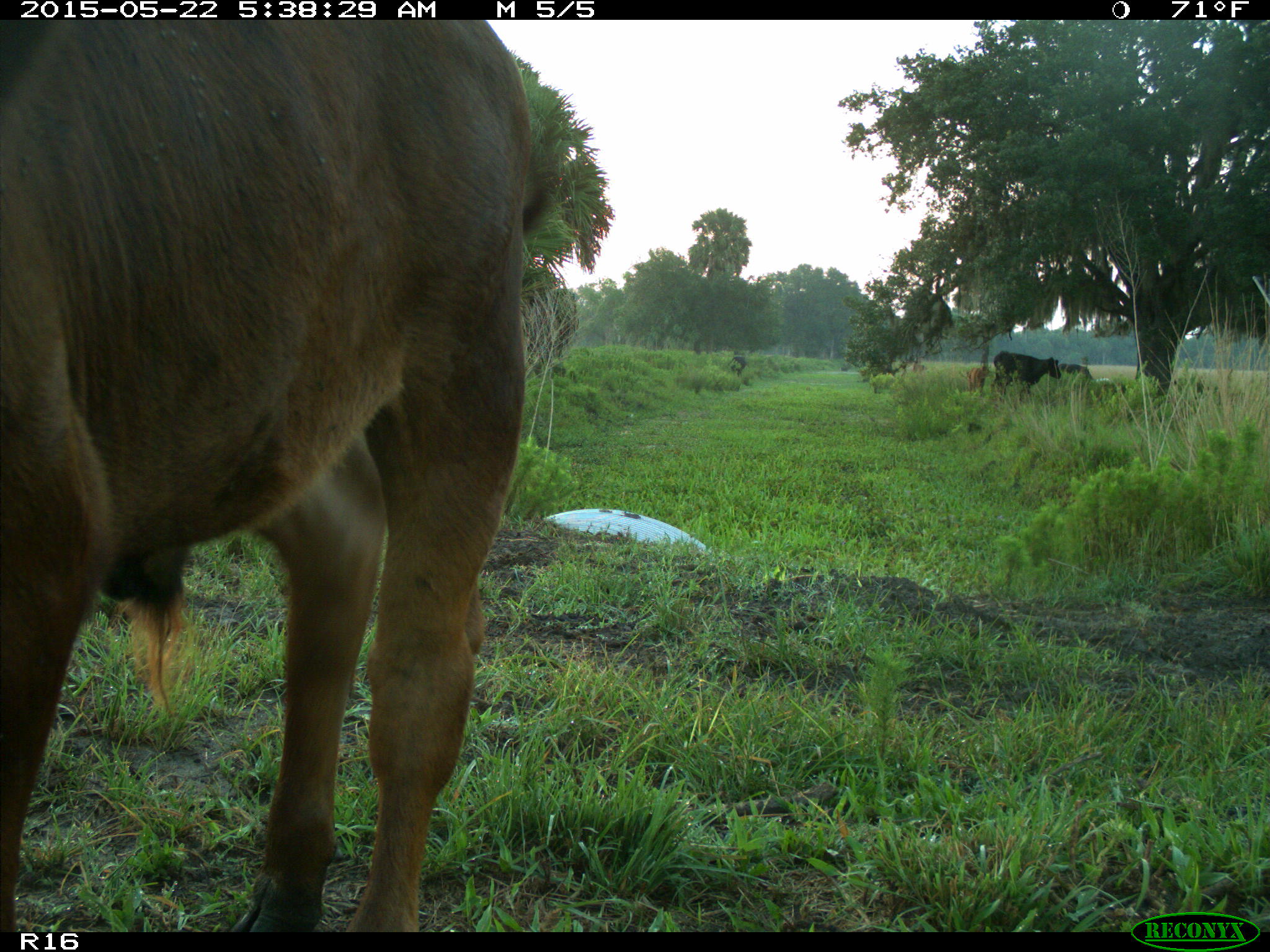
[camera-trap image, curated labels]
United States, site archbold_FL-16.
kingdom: Animalia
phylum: Chordata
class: Mammalia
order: Artiodactyla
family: Bovidae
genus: Bos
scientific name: Bos taurus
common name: domestic cow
Bos taurus (domestic cow).